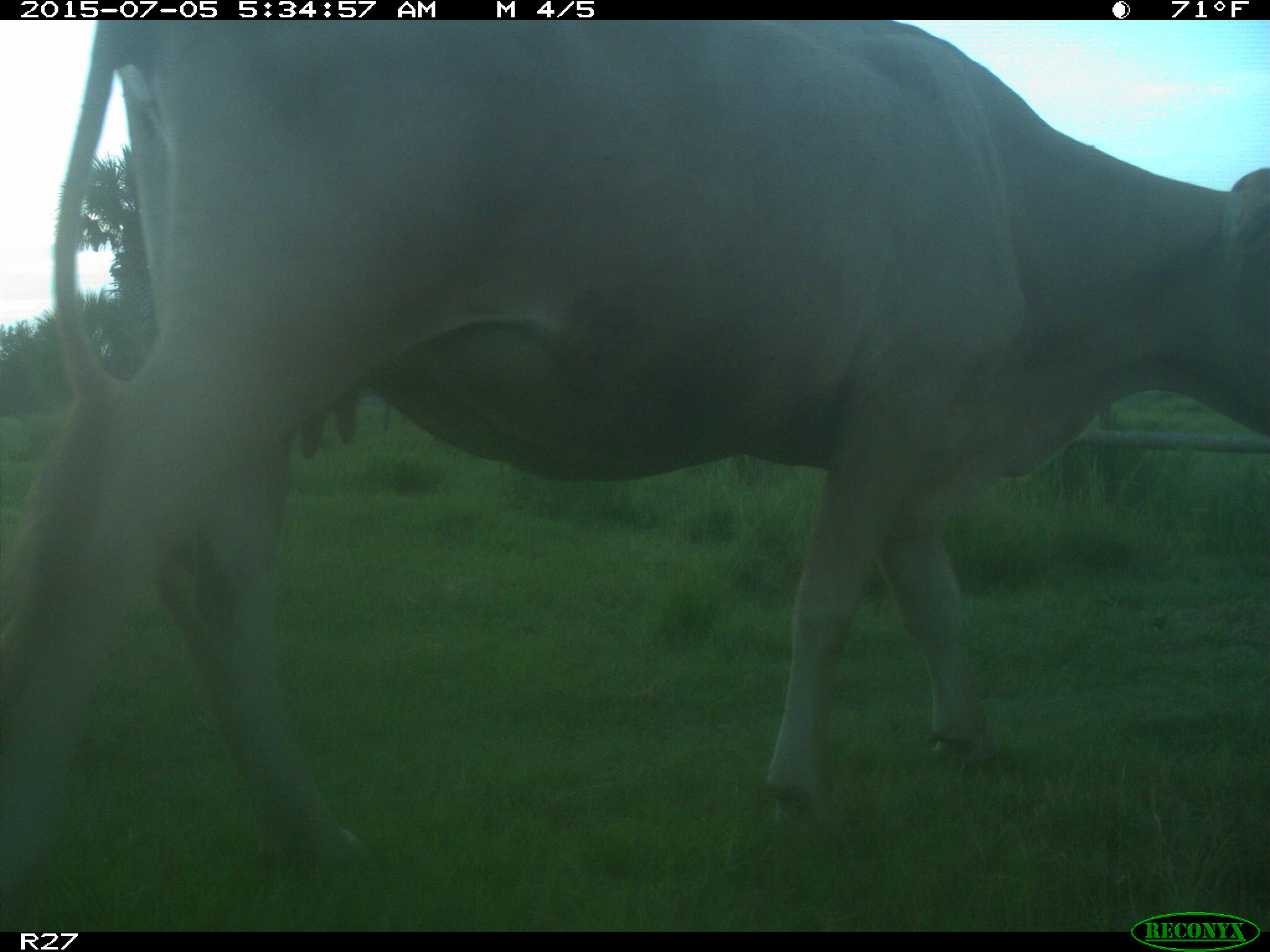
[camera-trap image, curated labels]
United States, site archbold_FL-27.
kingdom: Animalia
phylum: Chordata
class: Mammalia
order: Artiodactyla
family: Bovidae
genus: Bos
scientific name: Bos taurus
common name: domestic cow